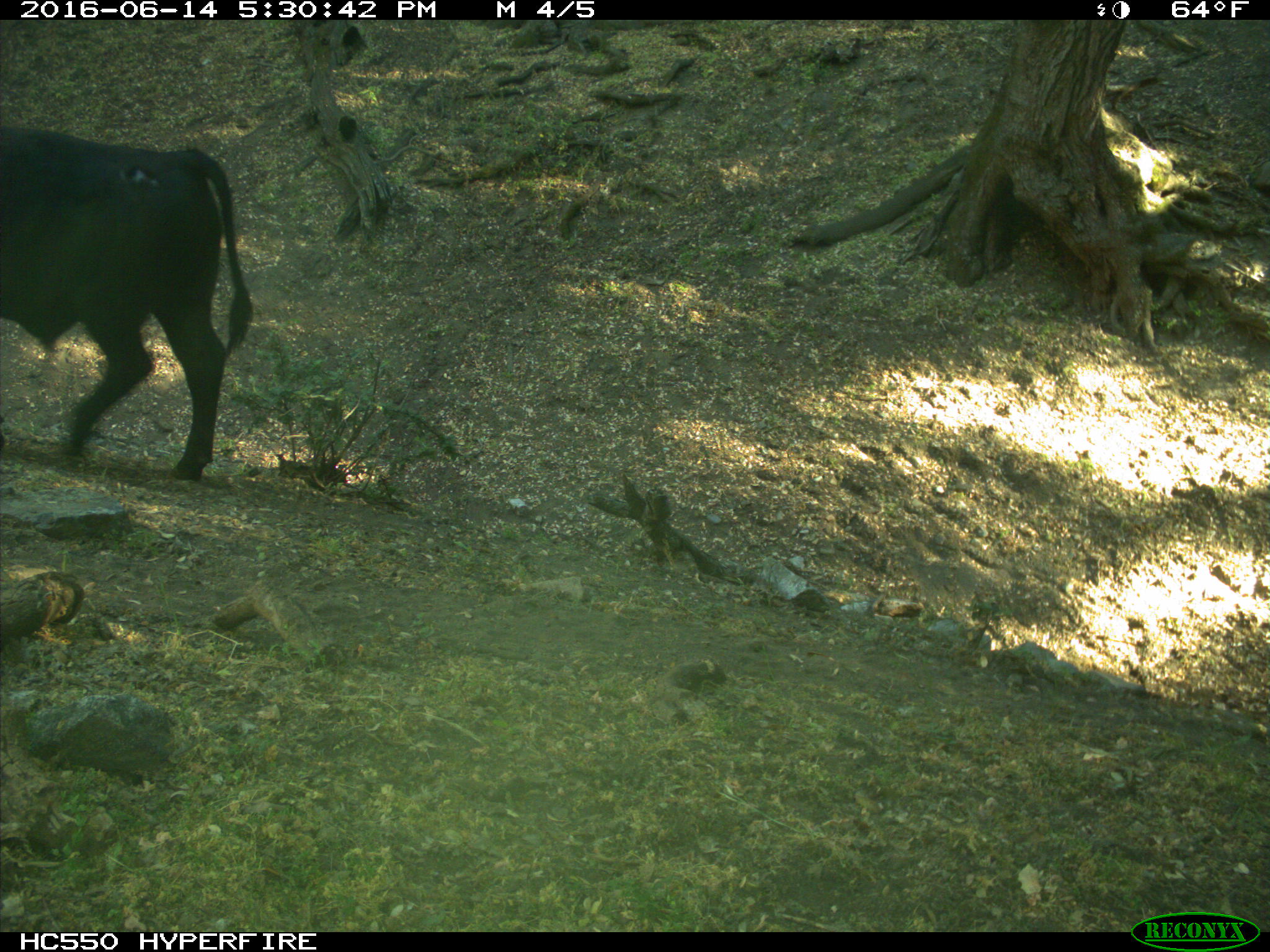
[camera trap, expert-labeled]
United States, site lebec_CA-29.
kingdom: Animalia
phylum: Chordata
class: Mammalia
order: Artiodactyla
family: Bovidae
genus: Bos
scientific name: Bos taurus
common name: domestic cow